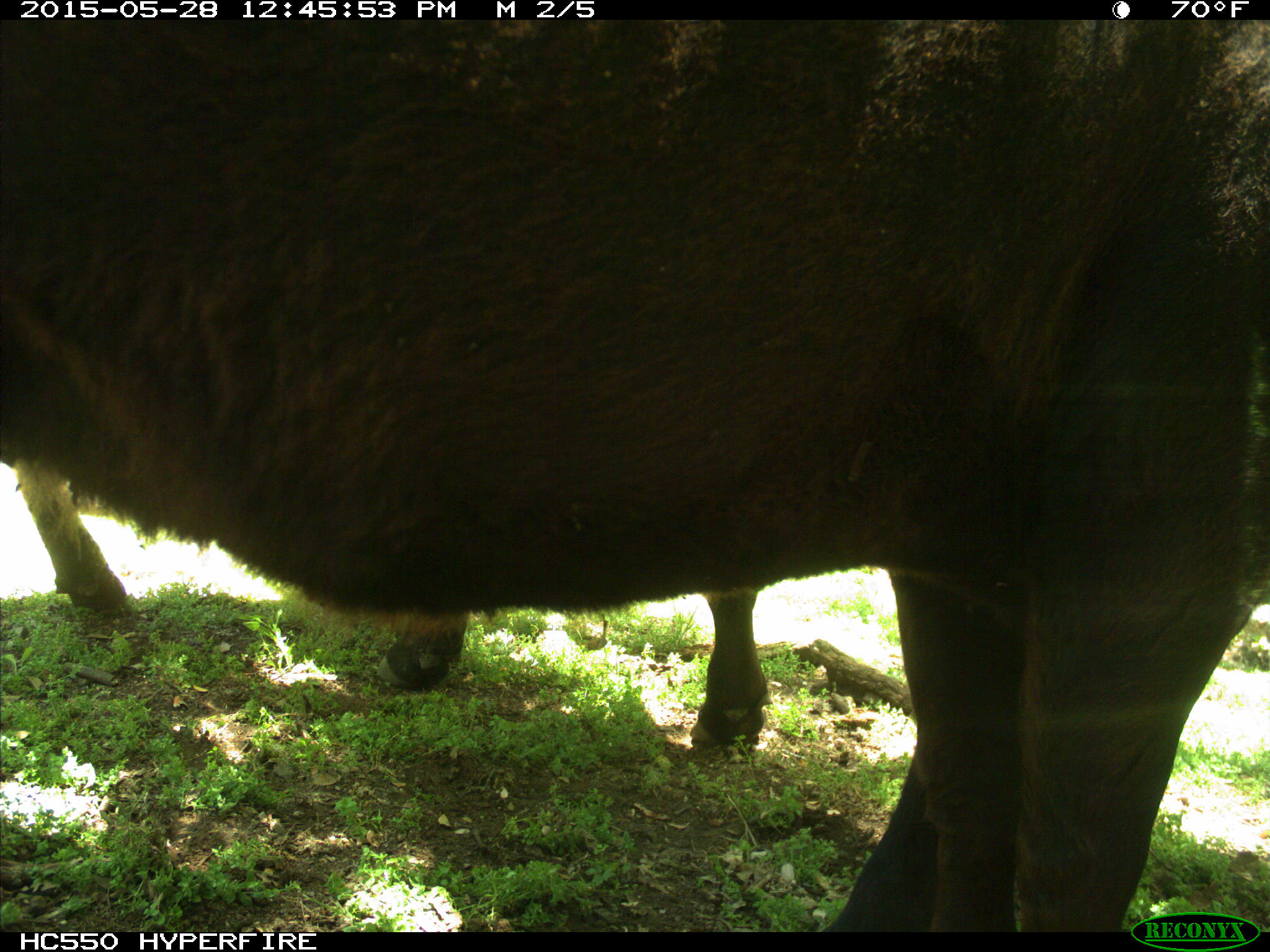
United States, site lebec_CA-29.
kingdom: Animalia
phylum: Chordata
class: Mammalia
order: Artiodactyla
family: Bovidae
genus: Bos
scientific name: Bos taurus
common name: domestic cow